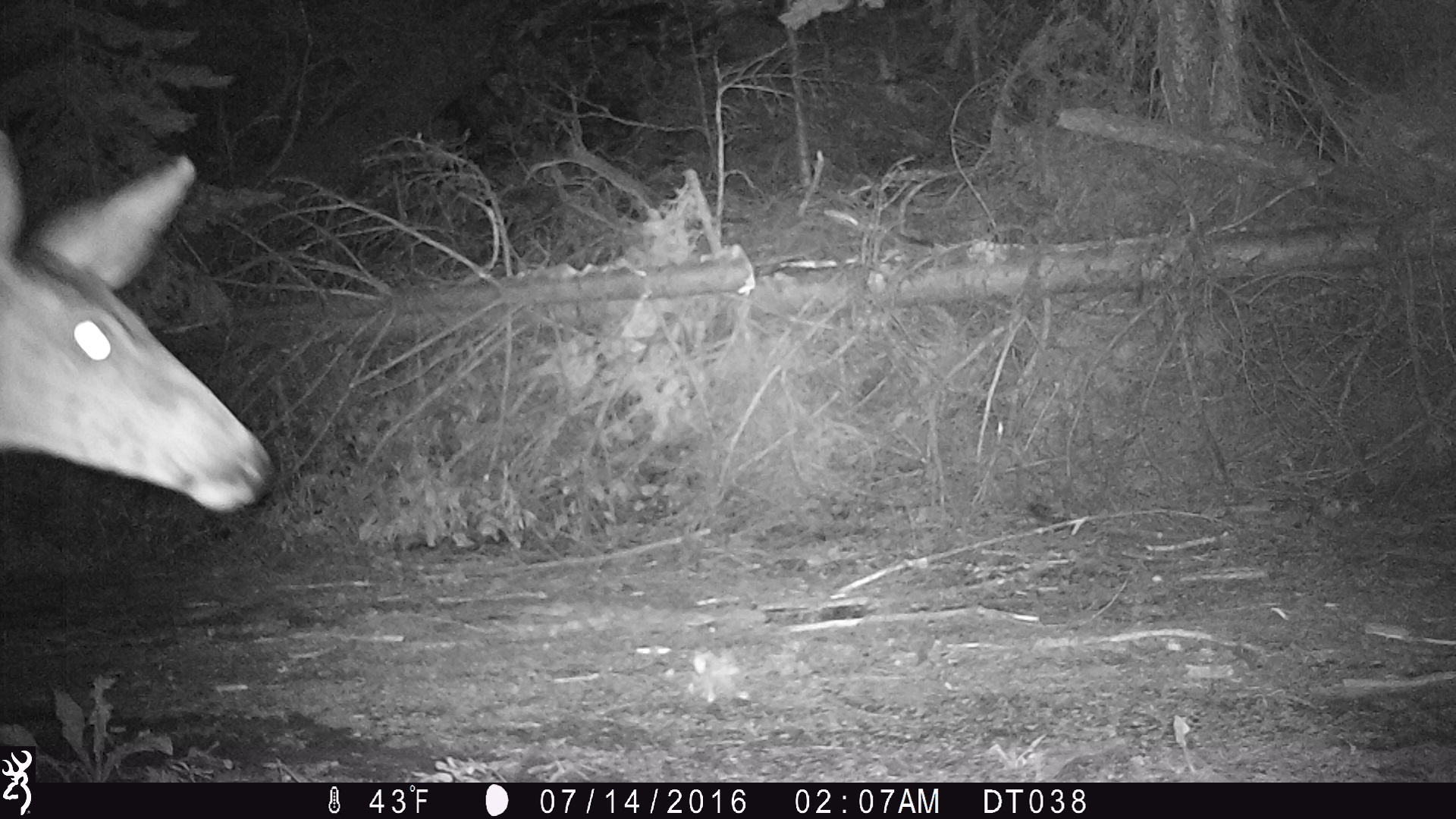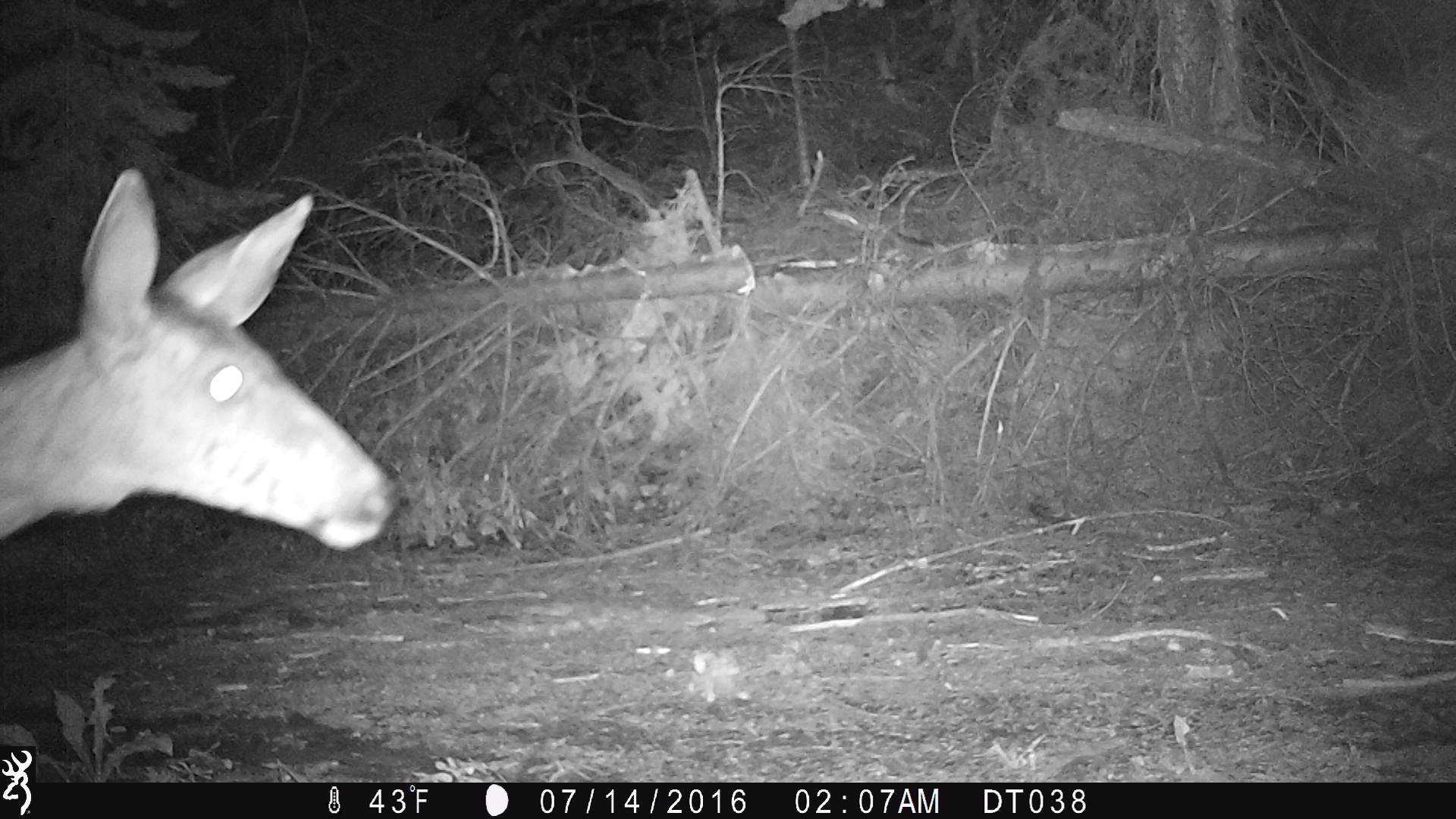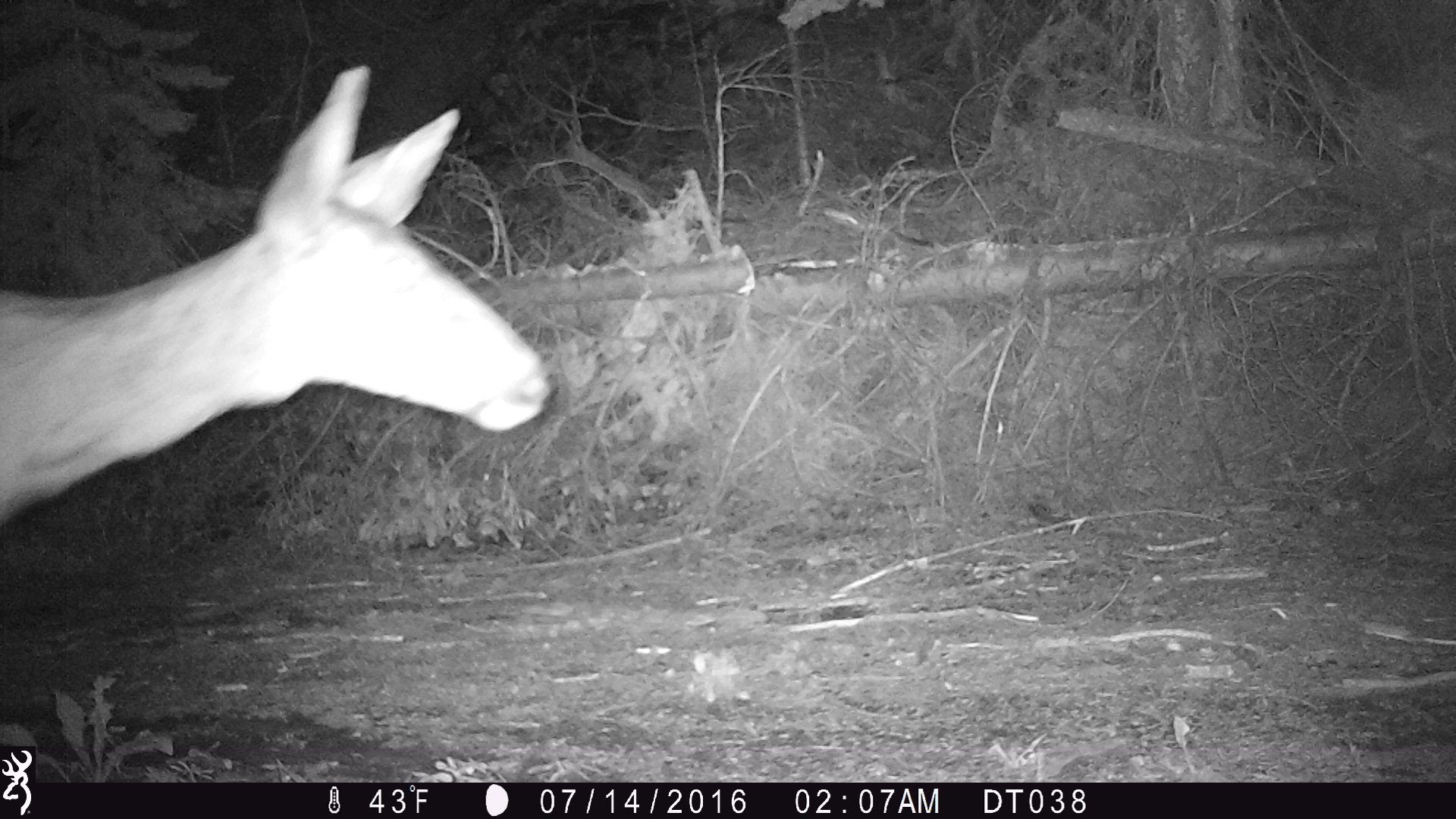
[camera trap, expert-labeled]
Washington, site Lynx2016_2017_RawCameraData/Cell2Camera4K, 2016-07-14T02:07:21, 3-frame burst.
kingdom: Animalia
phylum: Chordata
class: Mammalia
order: Artiodactyla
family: Cervidae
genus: Odocoileus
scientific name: Odocoileus hemionus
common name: mule deer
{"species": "Odocoileus hemionus (mule deer)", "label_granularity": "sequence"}